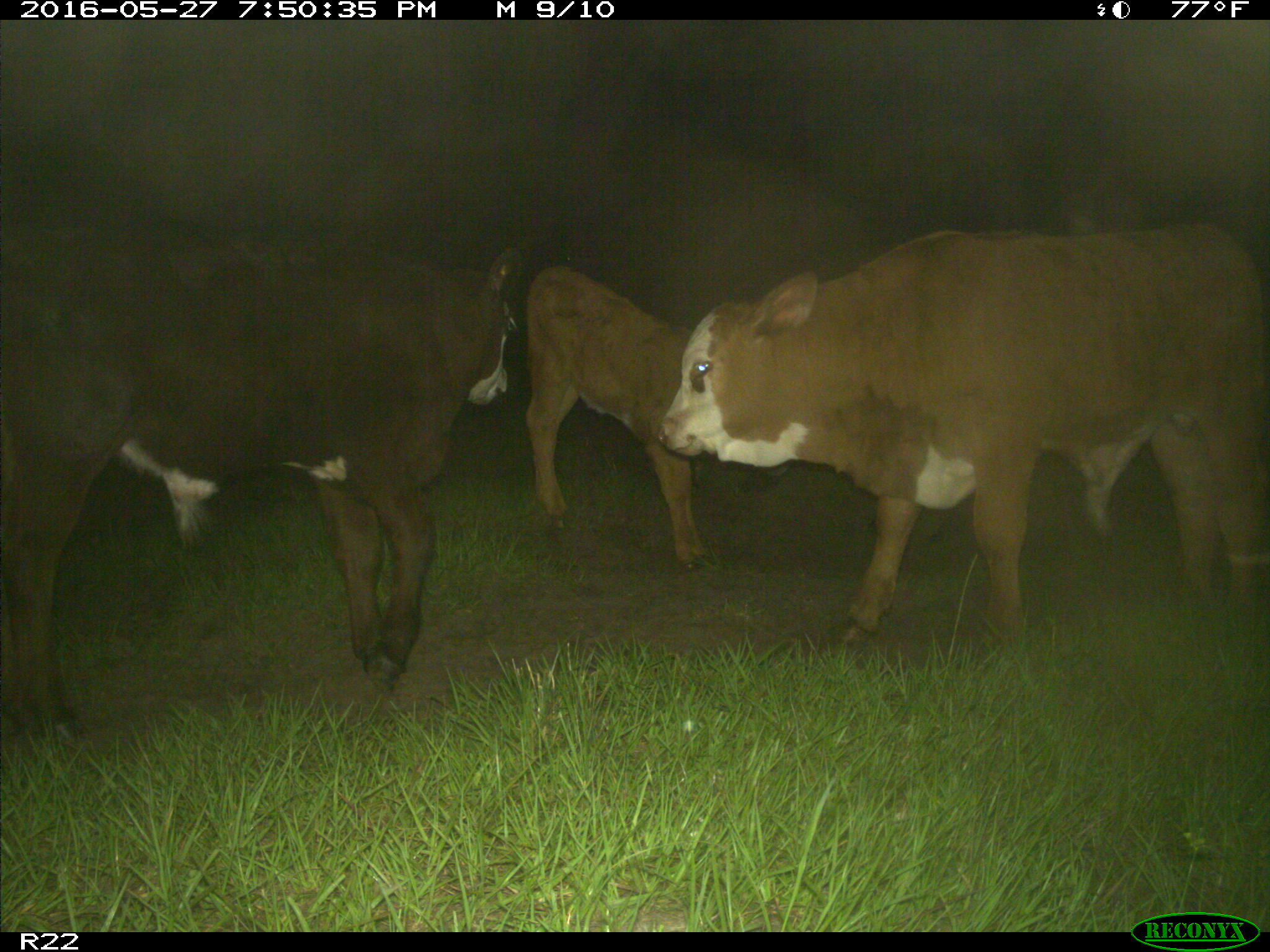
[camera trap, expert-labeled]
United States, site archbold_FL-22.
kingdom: Animalia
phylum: Chordata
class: Mammalia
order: Artiodactyla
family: Bovidae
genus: Bos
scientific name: Bos taurus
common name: domestic cow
Bos taurus (domestic cow).